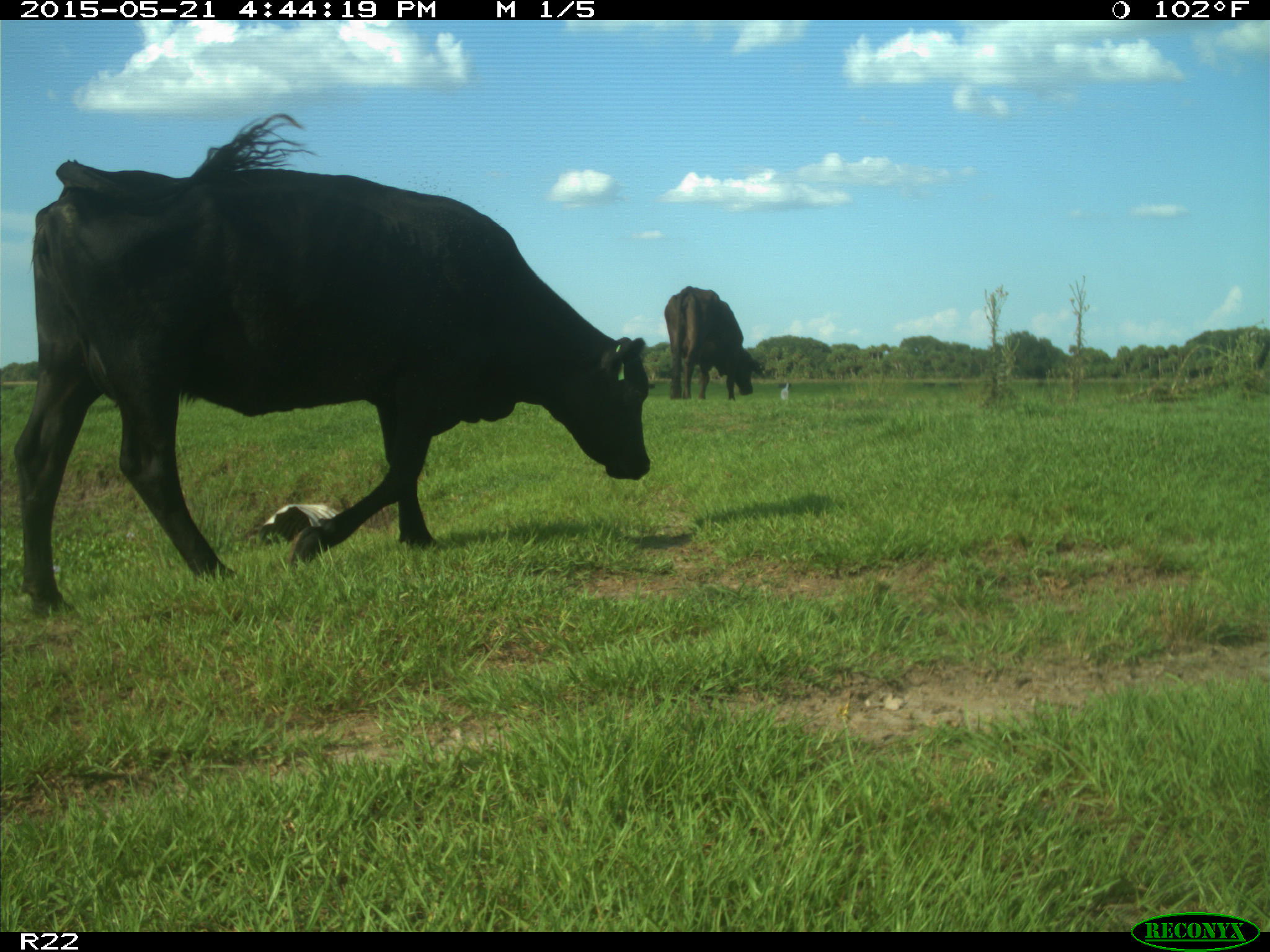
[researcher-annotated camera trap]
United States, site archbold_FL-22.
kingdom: Animalia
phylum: Chordata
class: Mammalia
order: Artiodactyla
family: Bovidae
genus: Bos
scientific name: Bos taurus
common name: domestic cow